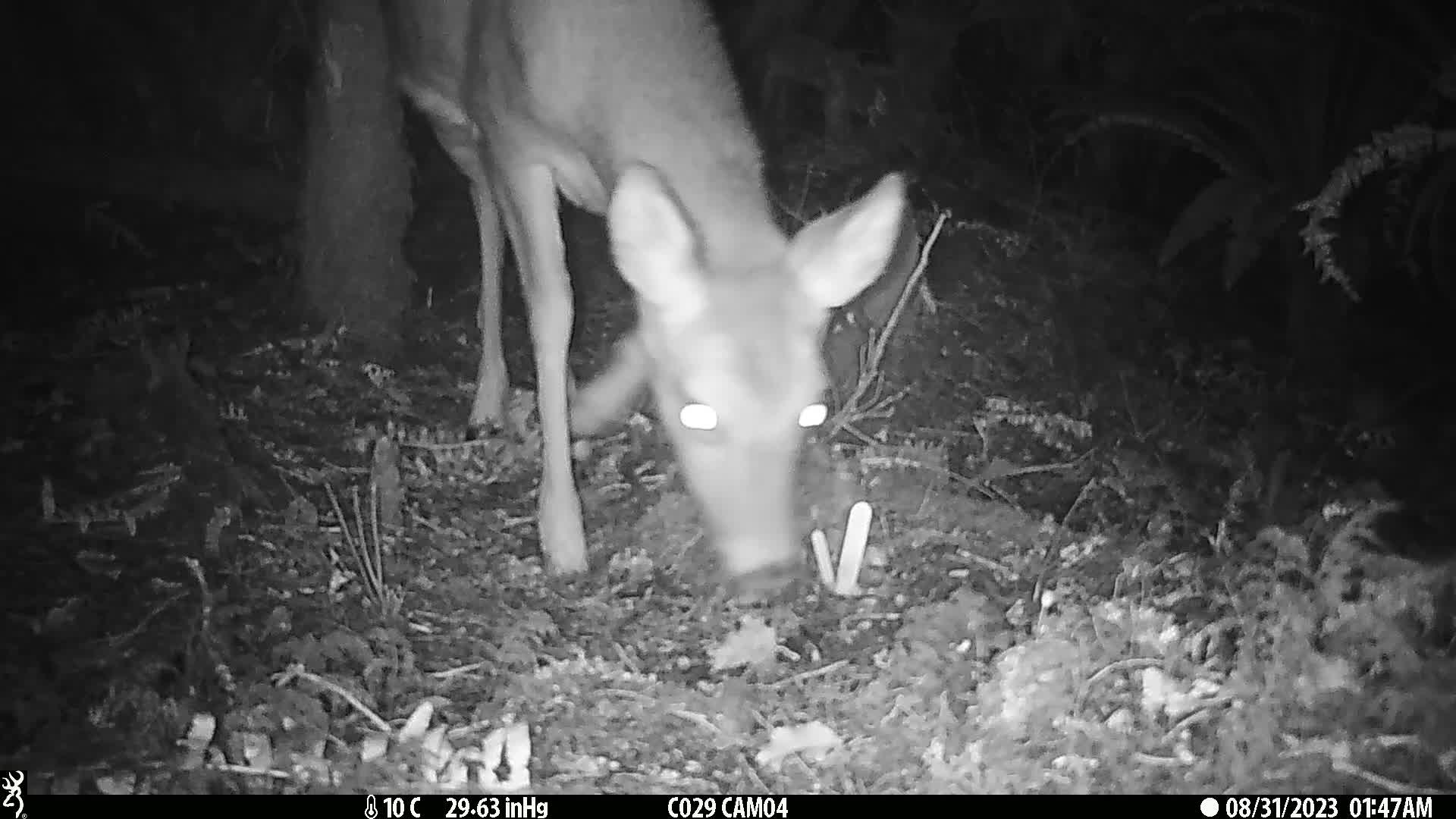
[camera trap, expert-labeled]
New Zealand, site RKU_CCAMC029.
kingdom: Animalia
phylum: Chordata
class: Mammalia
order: Artiodactyla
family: Cervidae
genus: Odocoileus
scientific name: Odocoileus virginianus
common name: white-tailed deer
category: white tailed deer